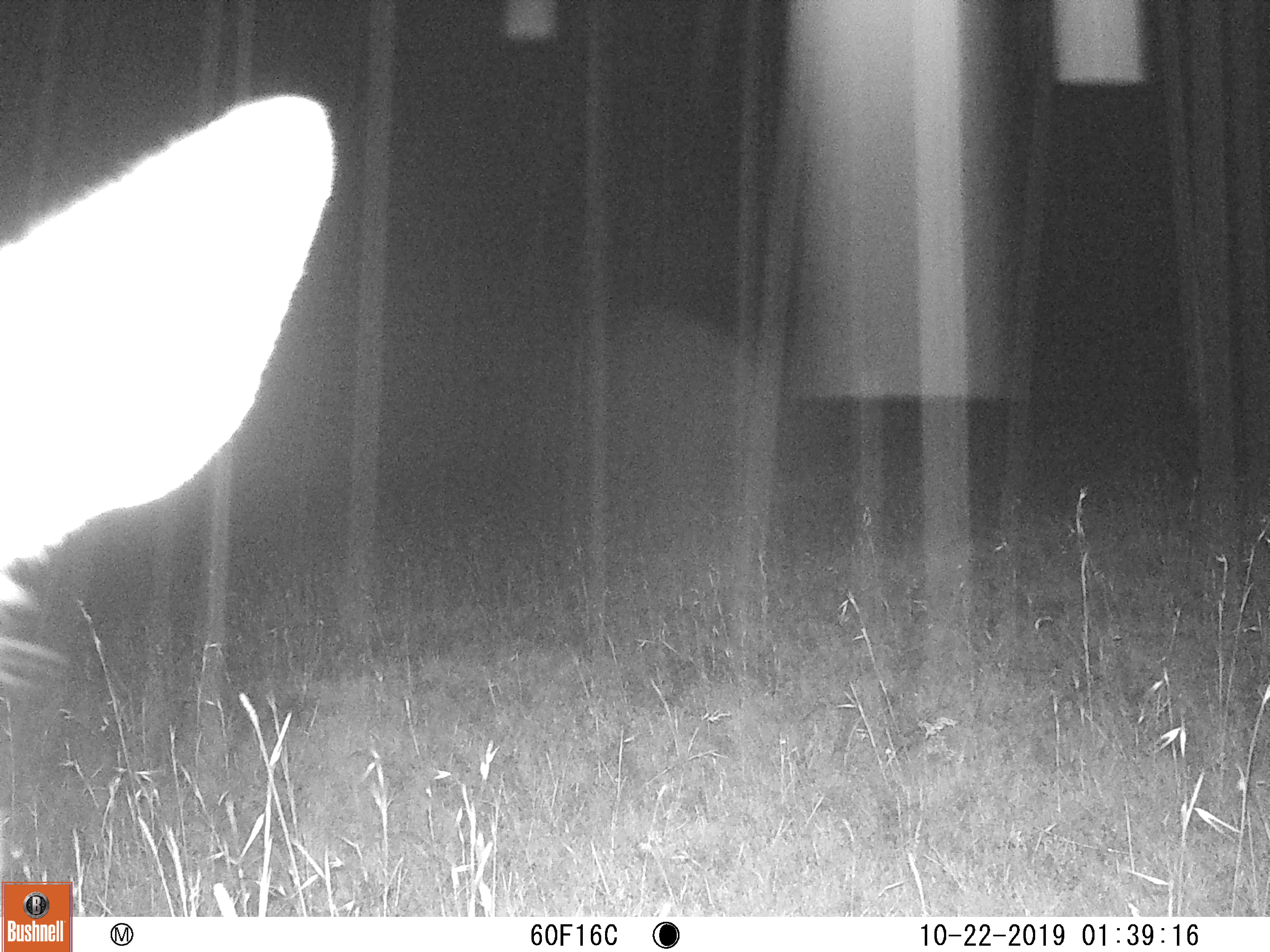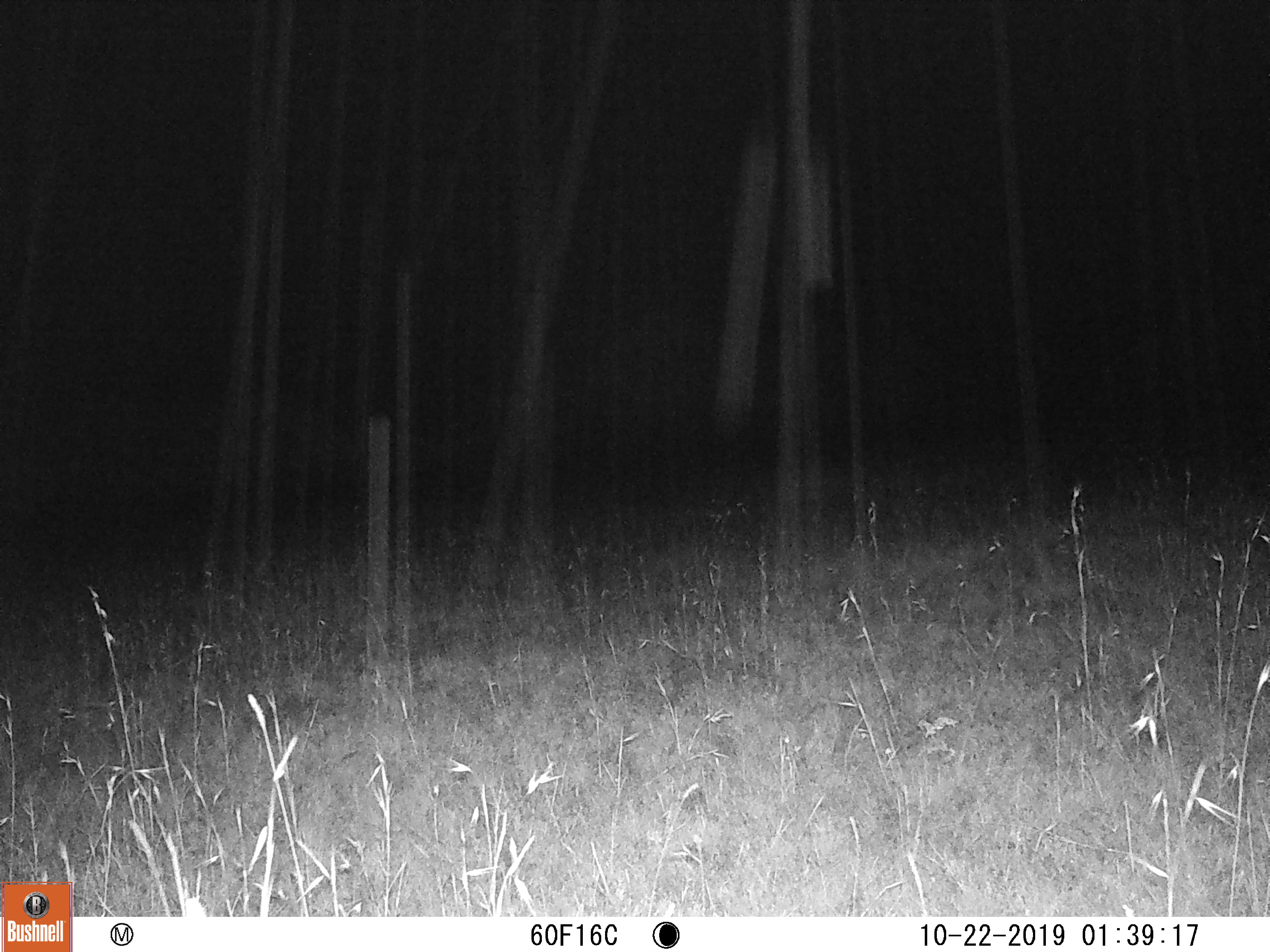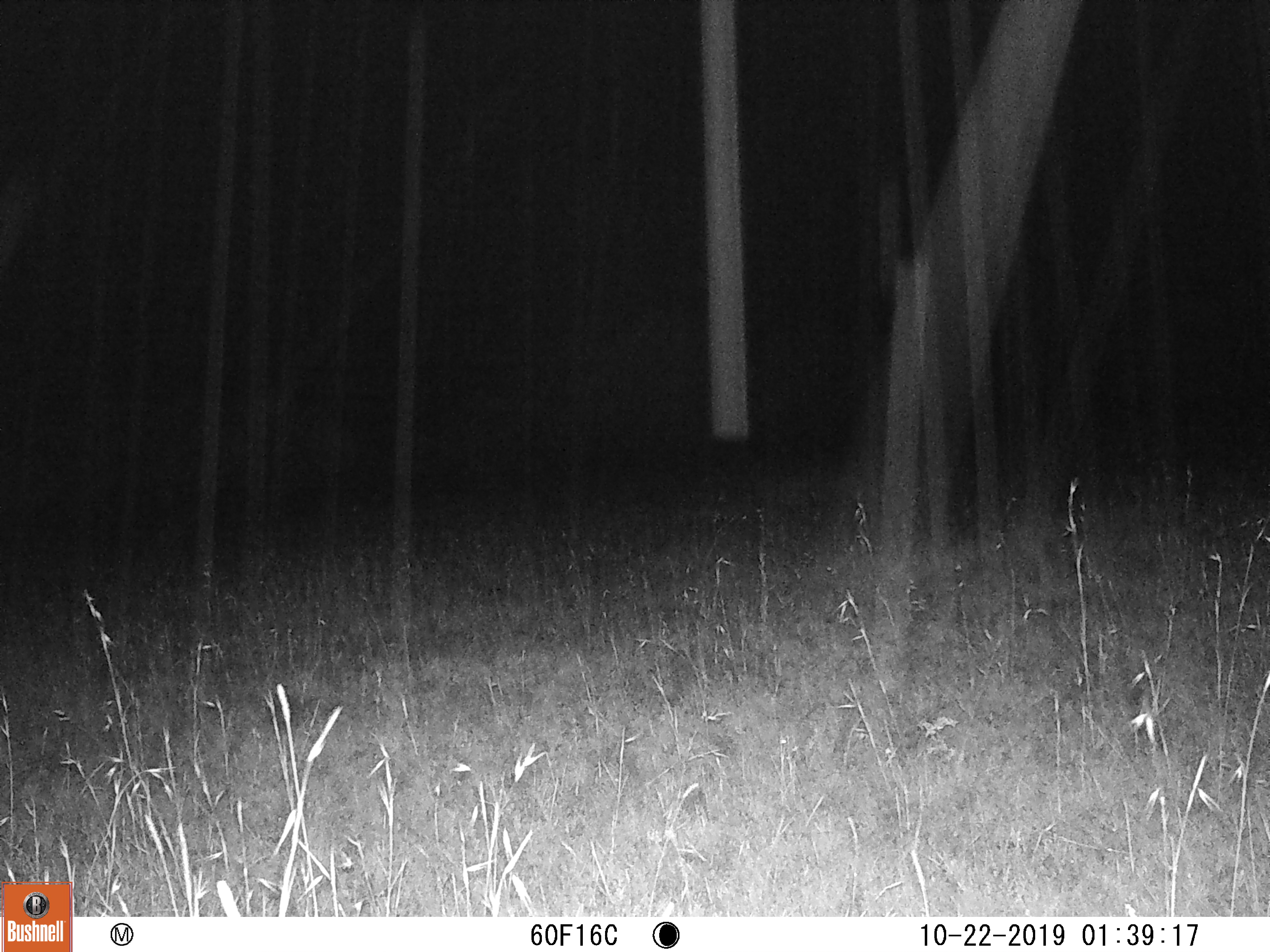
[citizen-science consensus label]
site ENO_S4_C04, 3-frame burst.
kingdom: Animalia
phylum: Chordata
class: Mammalia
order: Artiodactyla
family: Bovidae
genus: Aepyceros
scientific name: Aepyceros melampus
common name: impala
Impala (Aepyceros melampus), count 1. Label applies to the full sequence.